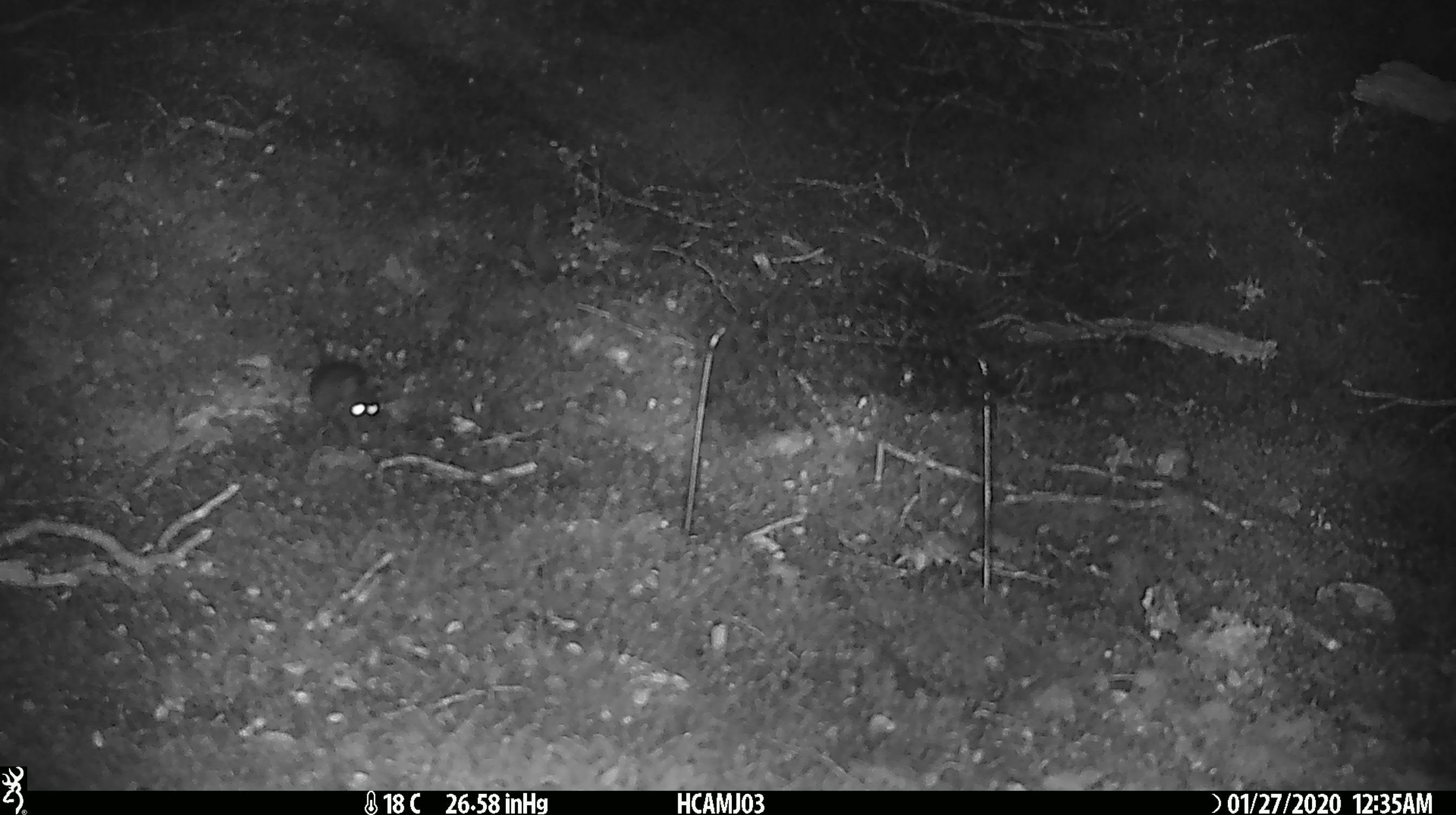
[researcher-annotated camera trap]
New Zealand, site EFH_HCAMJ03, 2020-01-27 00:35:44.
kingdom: Animalia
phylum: Chordata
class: Mammalia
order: Rodentia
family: Muridae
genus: Mus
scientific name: Mus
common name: mouse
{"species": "mouse (Mus)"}